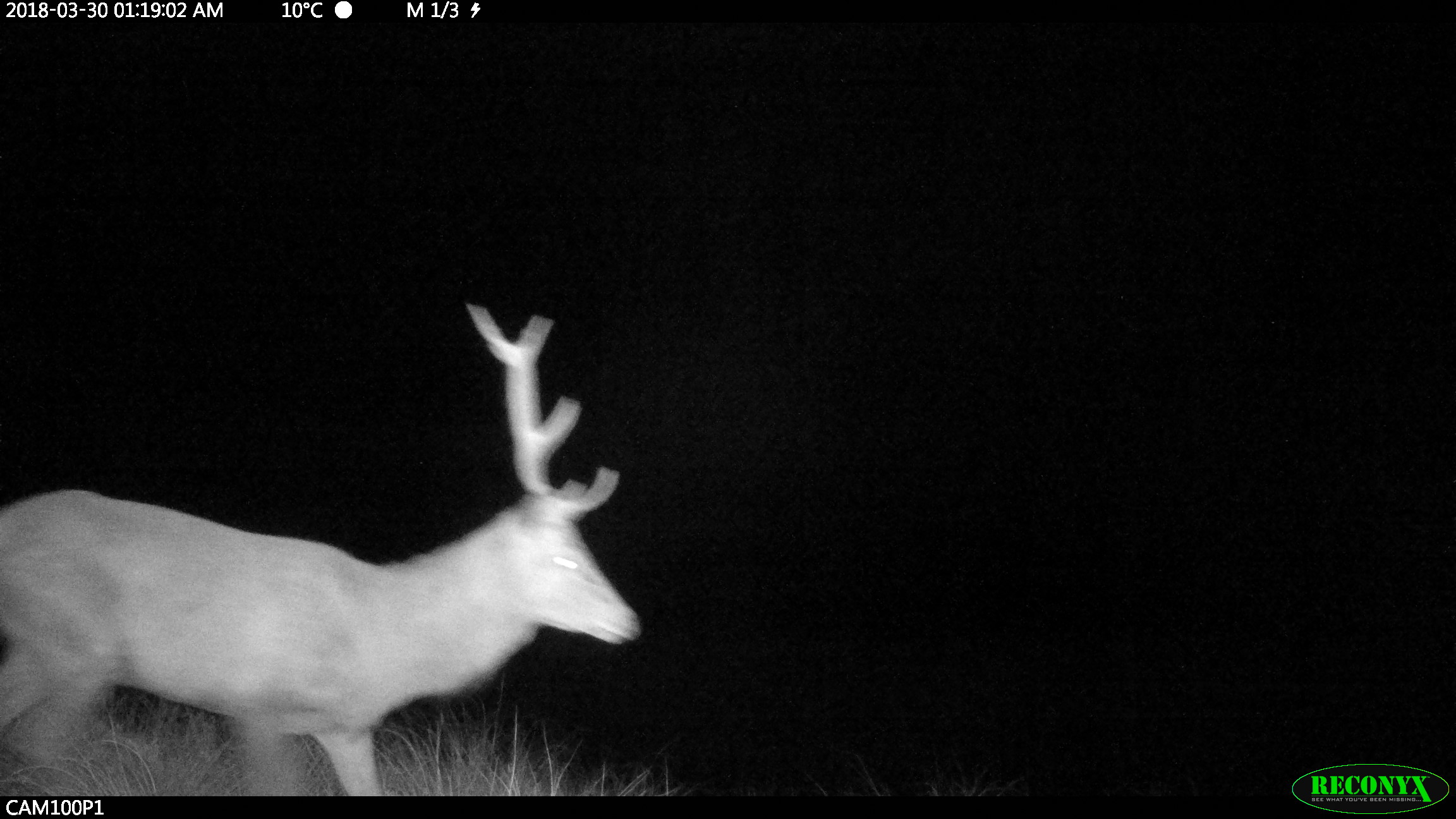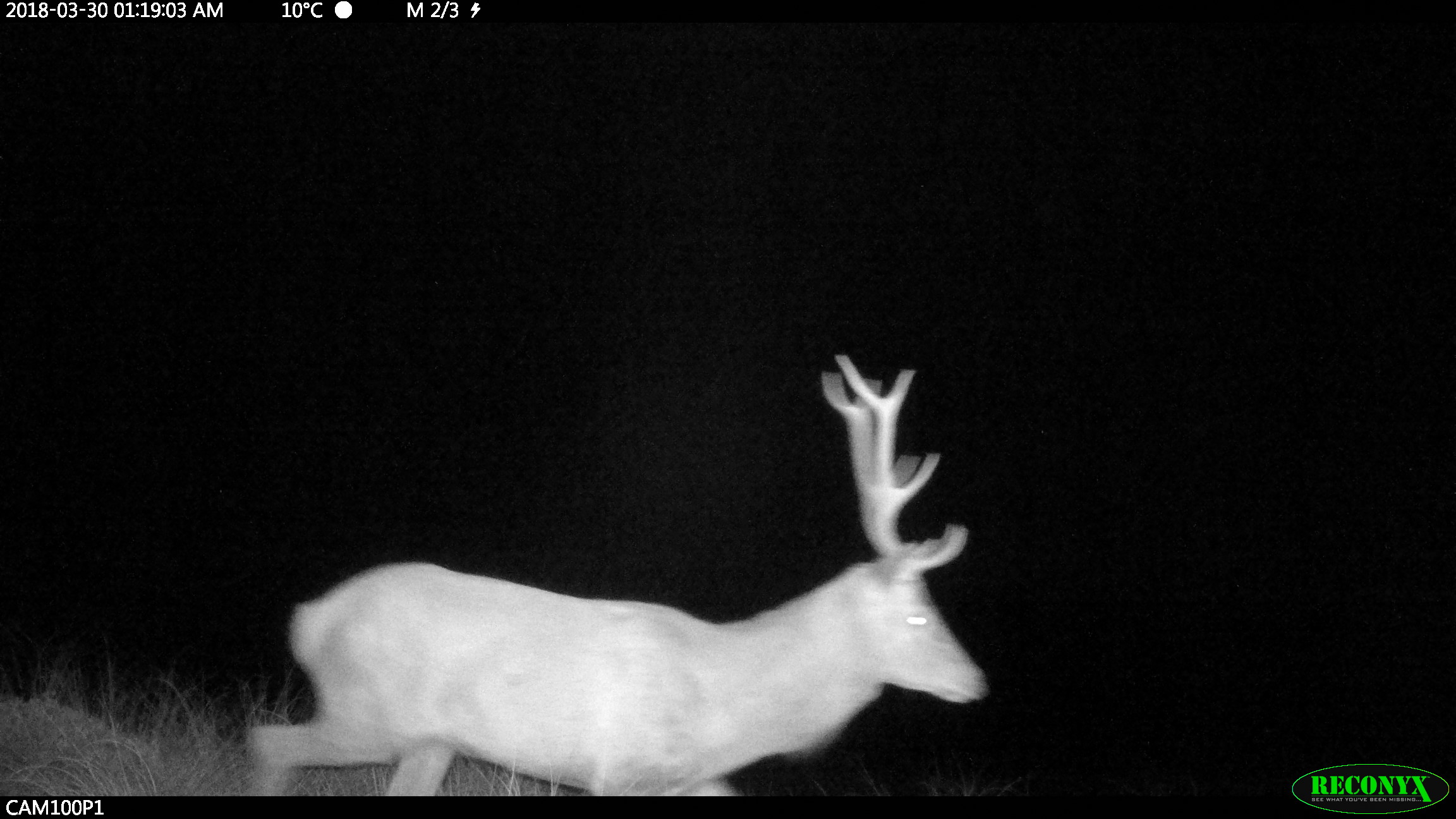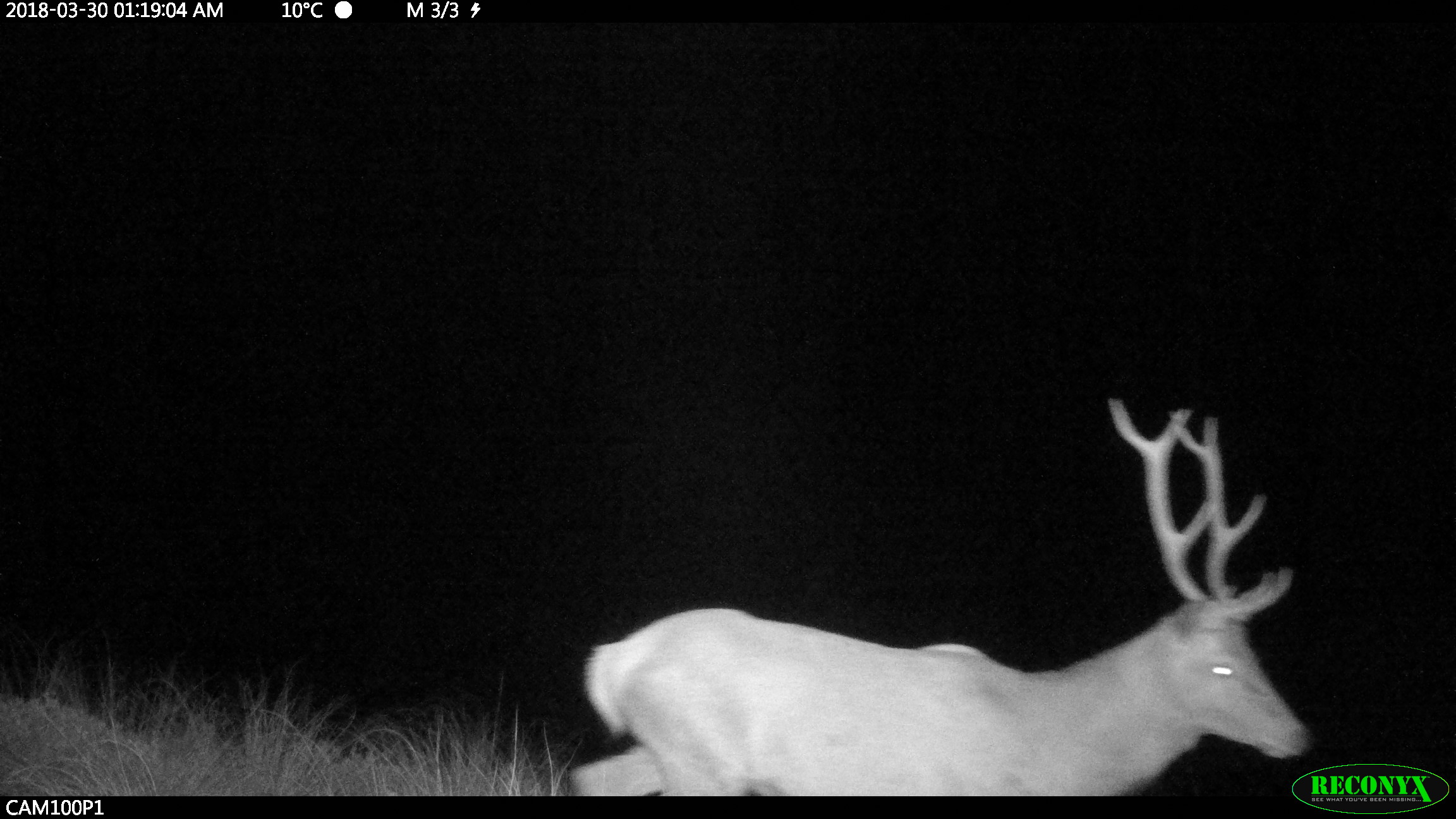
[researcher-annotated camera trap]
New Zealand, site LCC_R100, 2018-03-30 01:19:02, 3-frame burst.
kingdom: Animalia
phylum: Chordata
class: Mammalia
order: Artiodactyla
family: Cervidae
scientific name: Cervidae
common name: deer